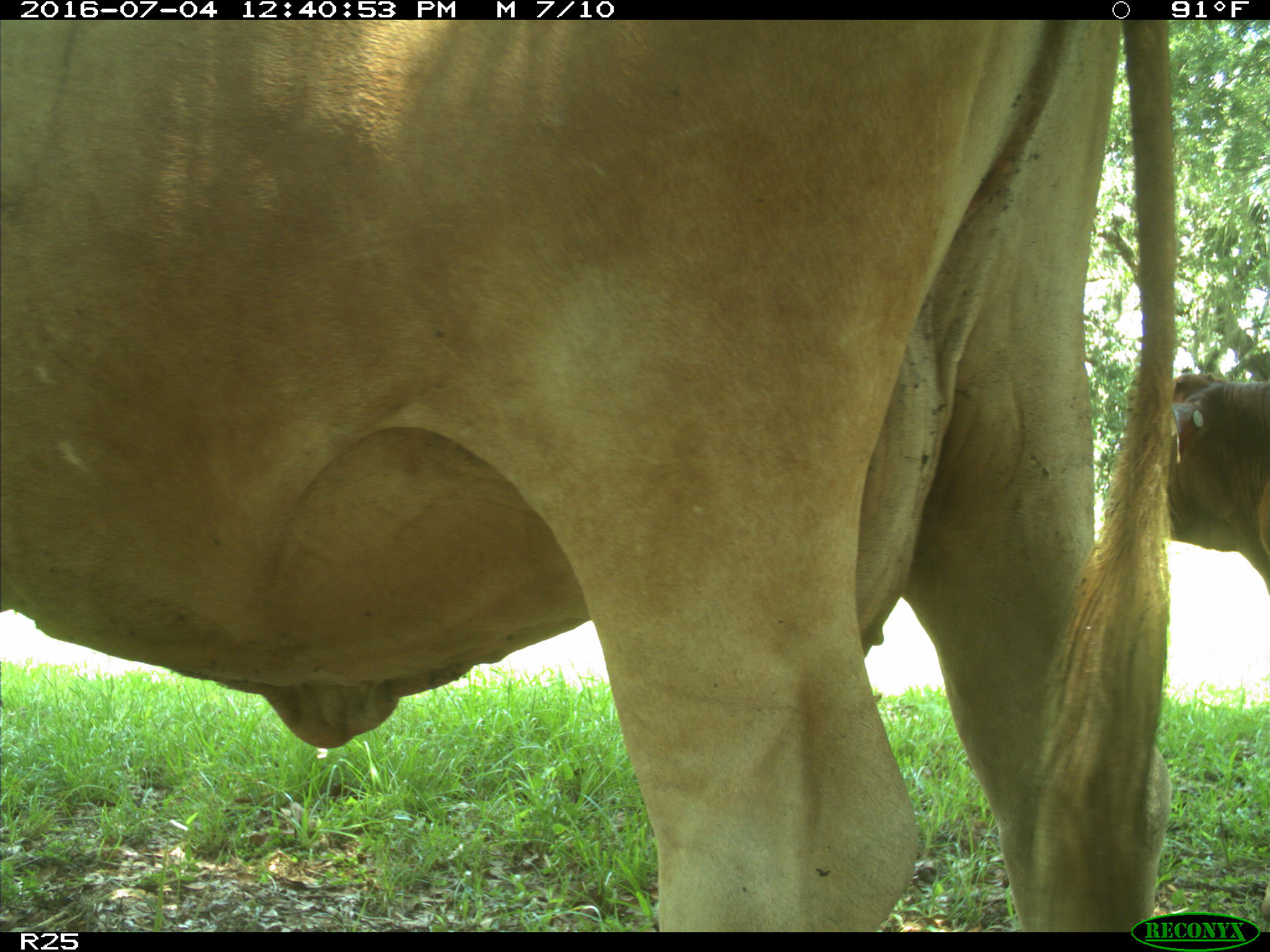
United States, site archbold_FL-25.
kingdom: Animalia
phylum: Chordata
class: Mammalia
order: Artiodactyla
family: Bovidae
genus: Bos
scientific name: Bos taurus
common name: domestic cow